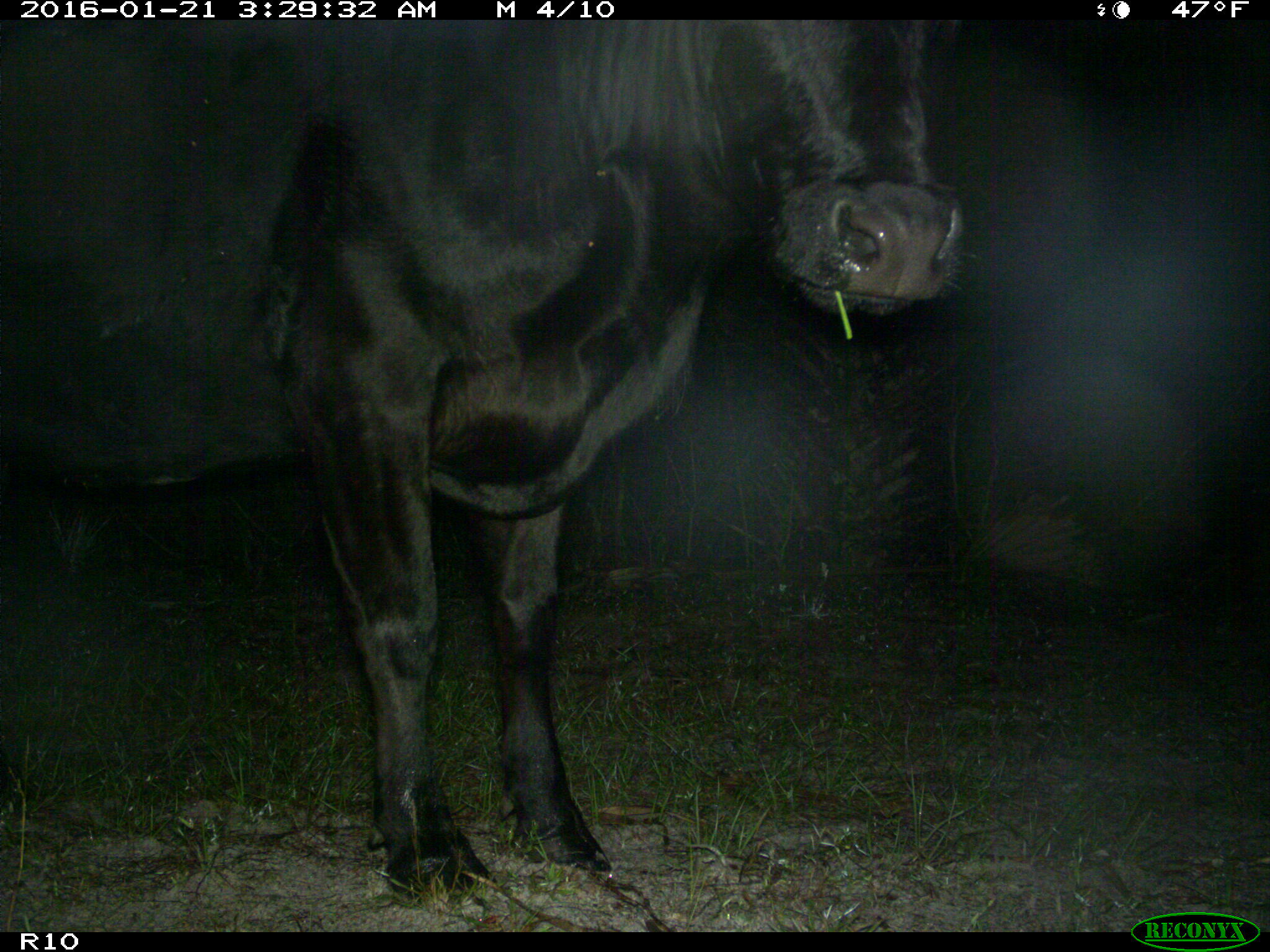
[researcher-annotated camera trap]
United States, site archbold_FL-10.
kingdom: Animalia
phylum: Chordata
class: Mammalia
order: Artiodactyla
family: Bovidae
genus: Bos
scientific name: Bos taurus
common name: domestic cow